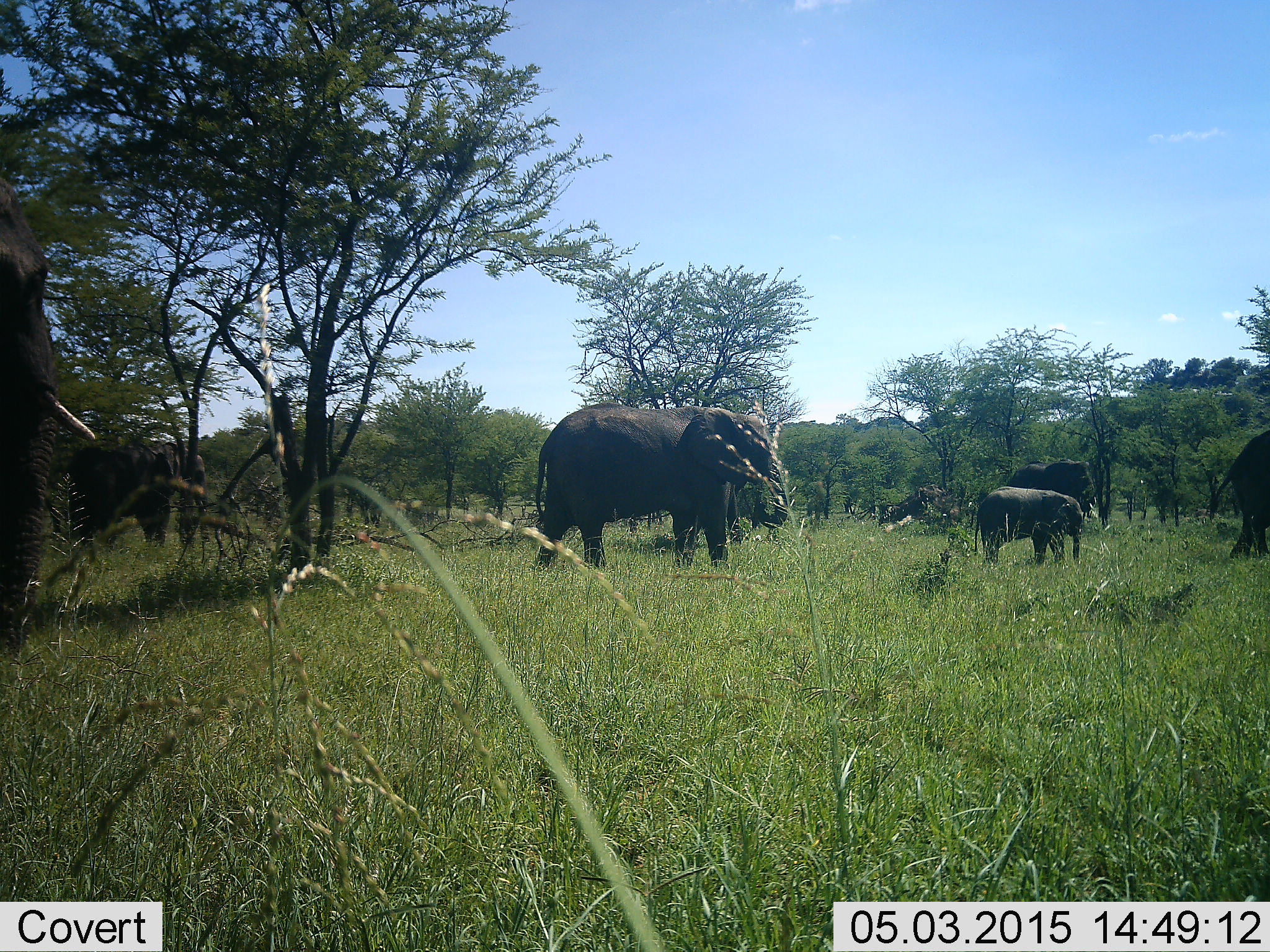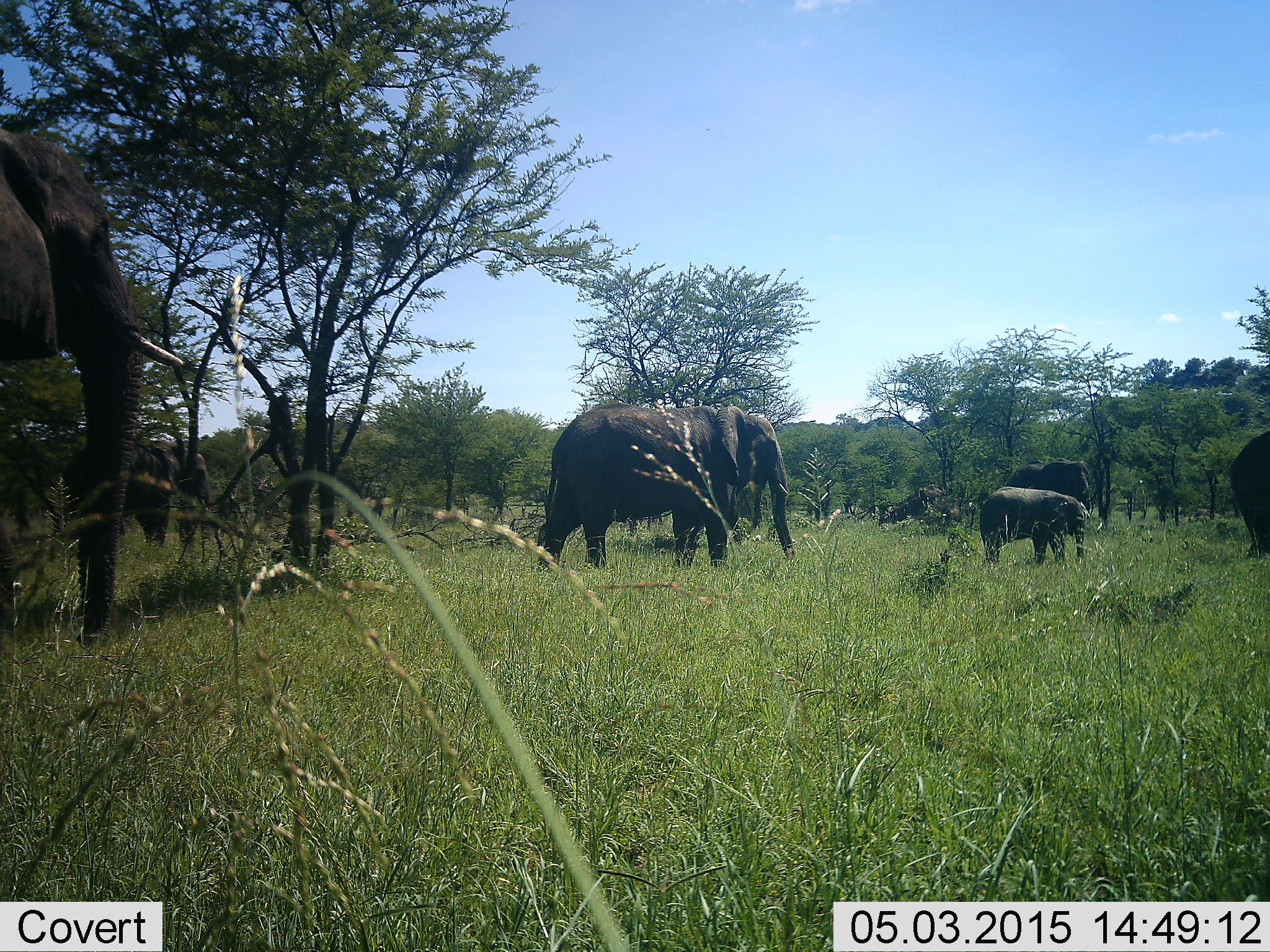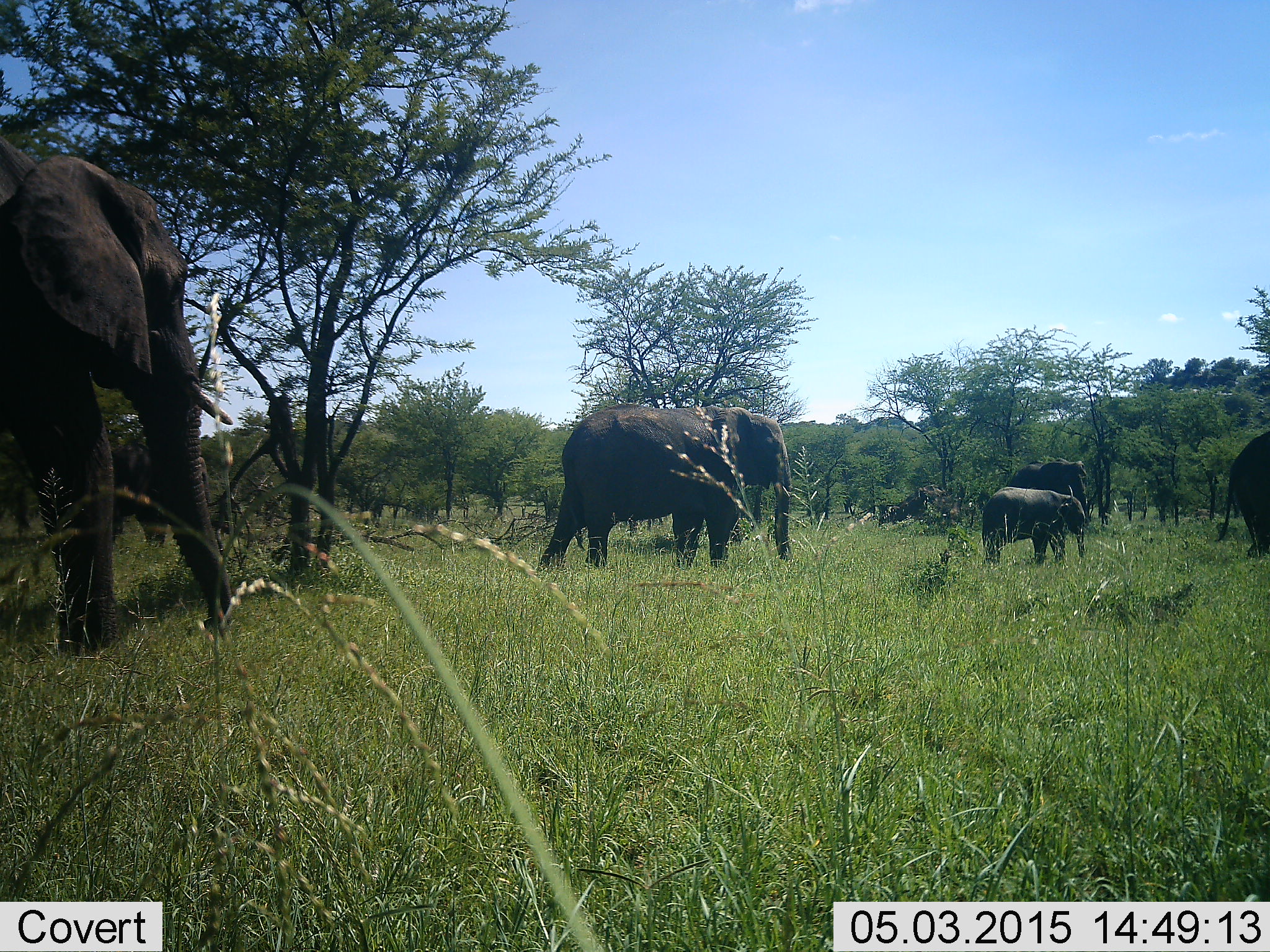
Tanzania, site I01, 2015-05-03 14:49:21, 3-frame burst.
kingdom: Animalia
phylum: Chordata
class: Mammalia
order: Proboscidea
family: Elephantidae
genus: Loxodonta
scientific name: Loxodonta africana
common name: african bush elephant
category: elephant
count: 6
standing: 50%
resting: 0%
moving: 90%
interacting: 0%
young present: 80%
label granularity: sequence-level